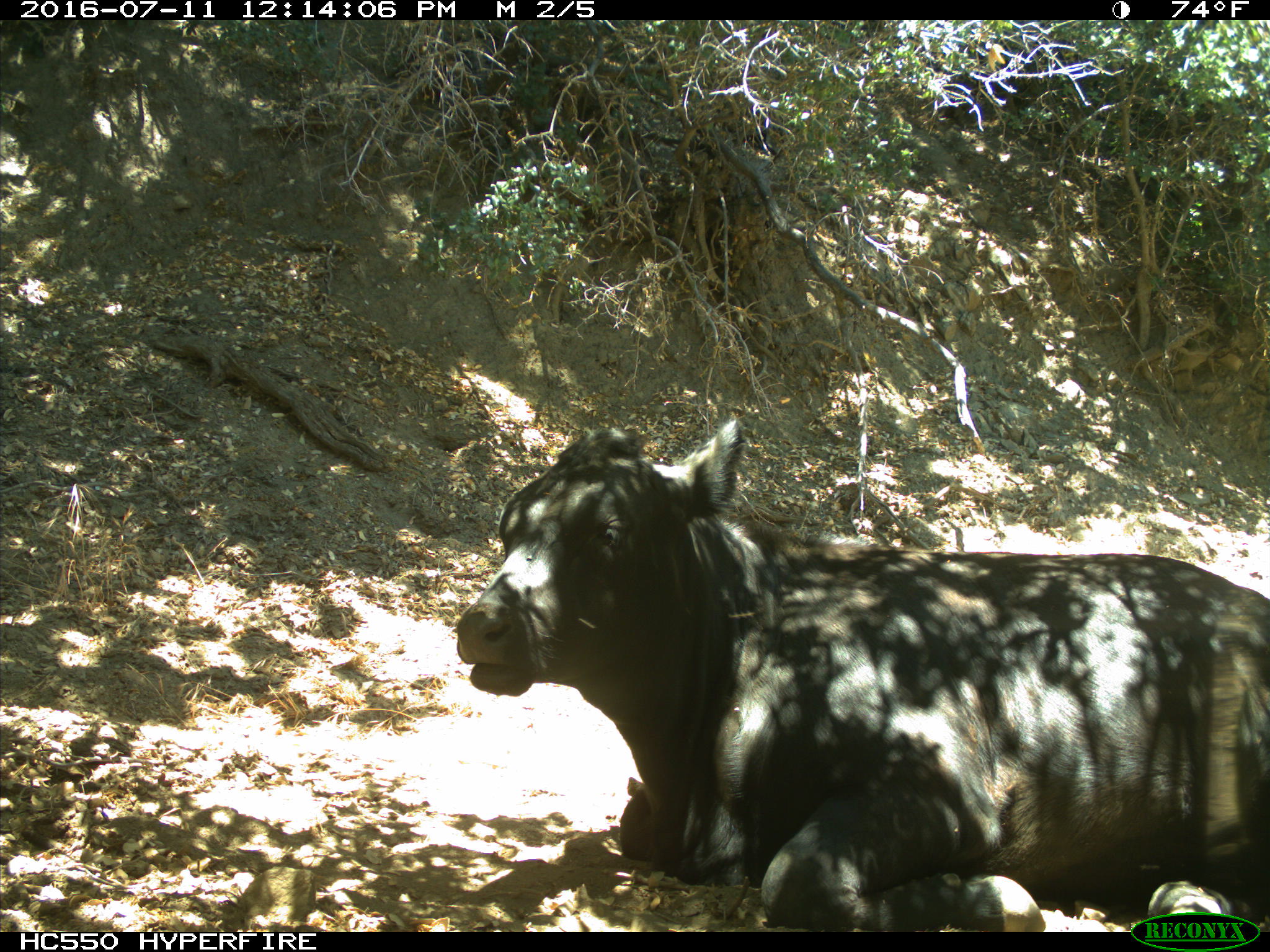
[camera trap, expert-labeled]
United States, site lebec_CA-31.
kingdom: Animalia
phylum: Chordata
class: Mammalia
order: Artiodactyla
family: Bovidae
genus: Bos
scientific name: Bos taurus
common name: domestic cow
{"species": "Bos taurus (domestic cow)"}